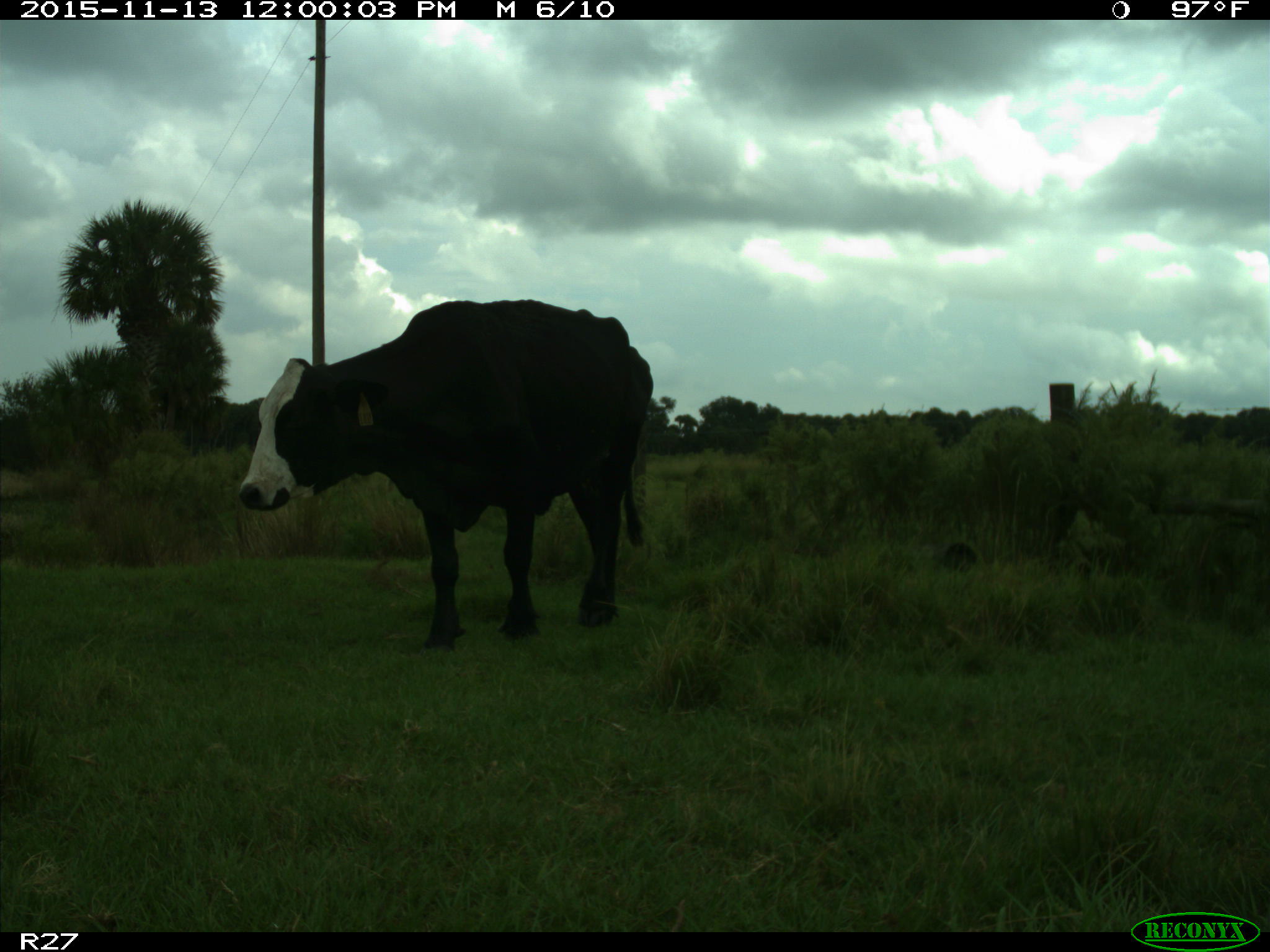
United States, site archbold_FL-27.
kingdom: Animalia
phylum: Chordata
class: Mammalia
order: Artiodactyla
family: Bovidae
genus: Bos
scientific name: Bos taurus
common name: domestic cow